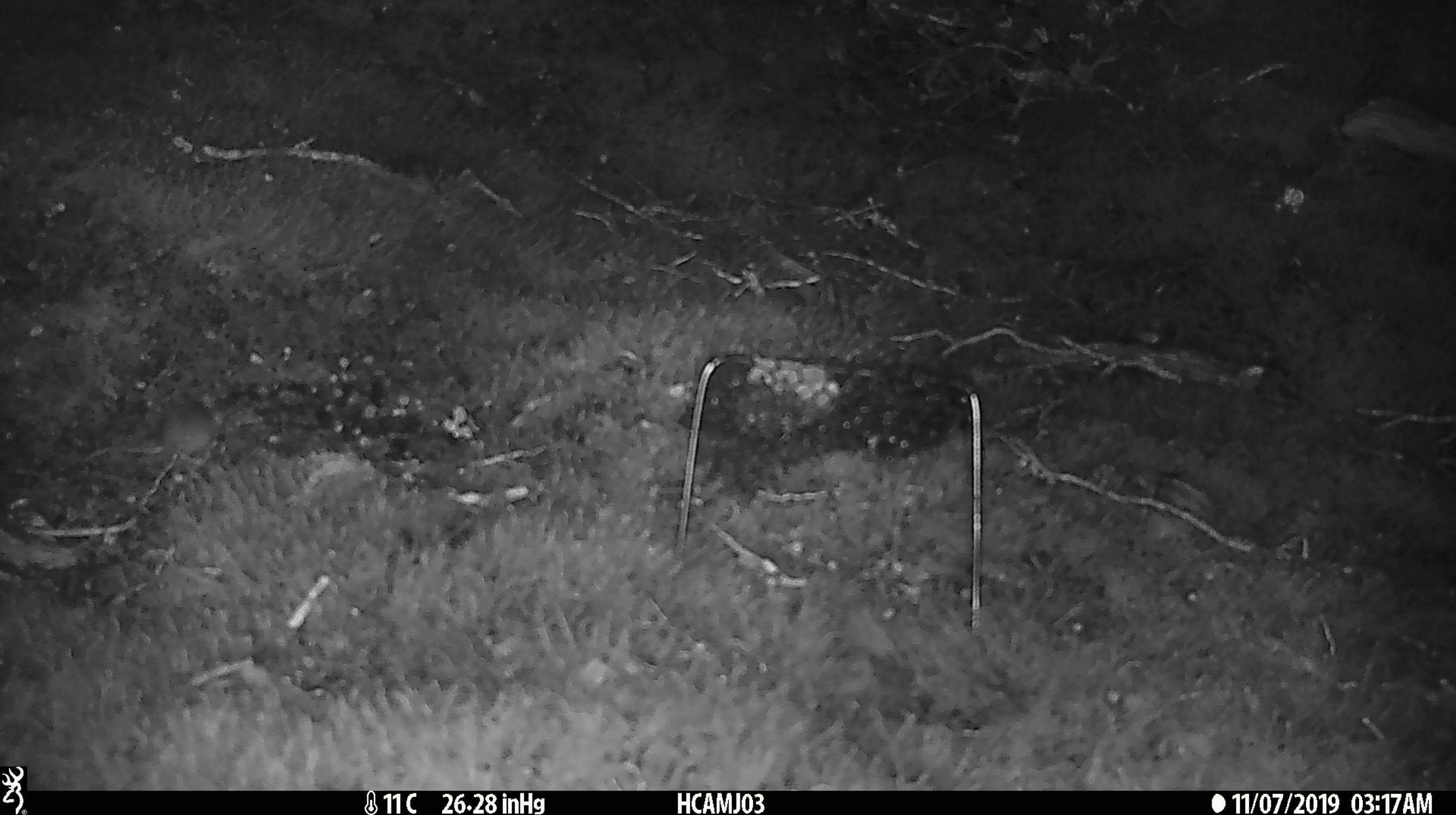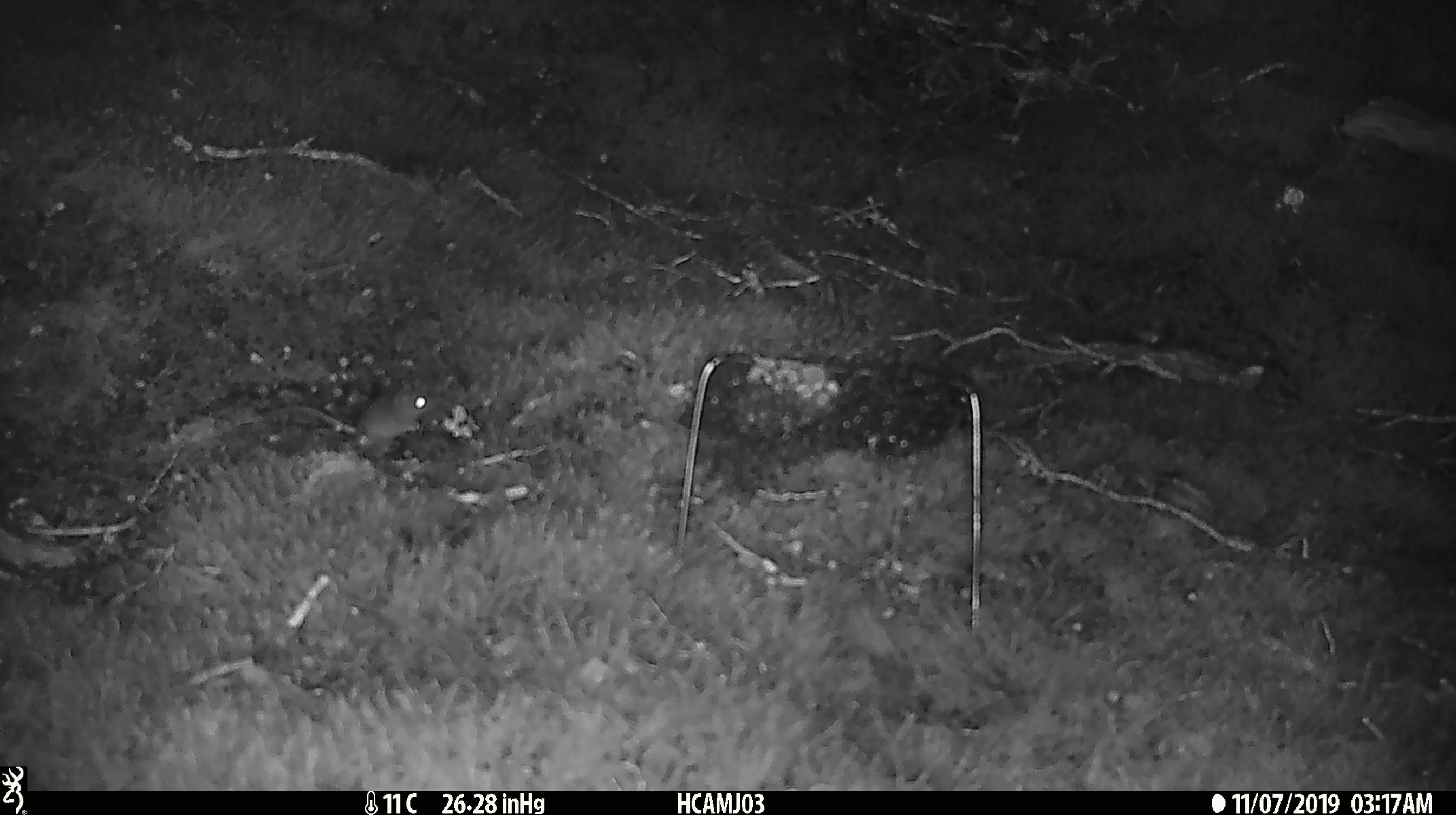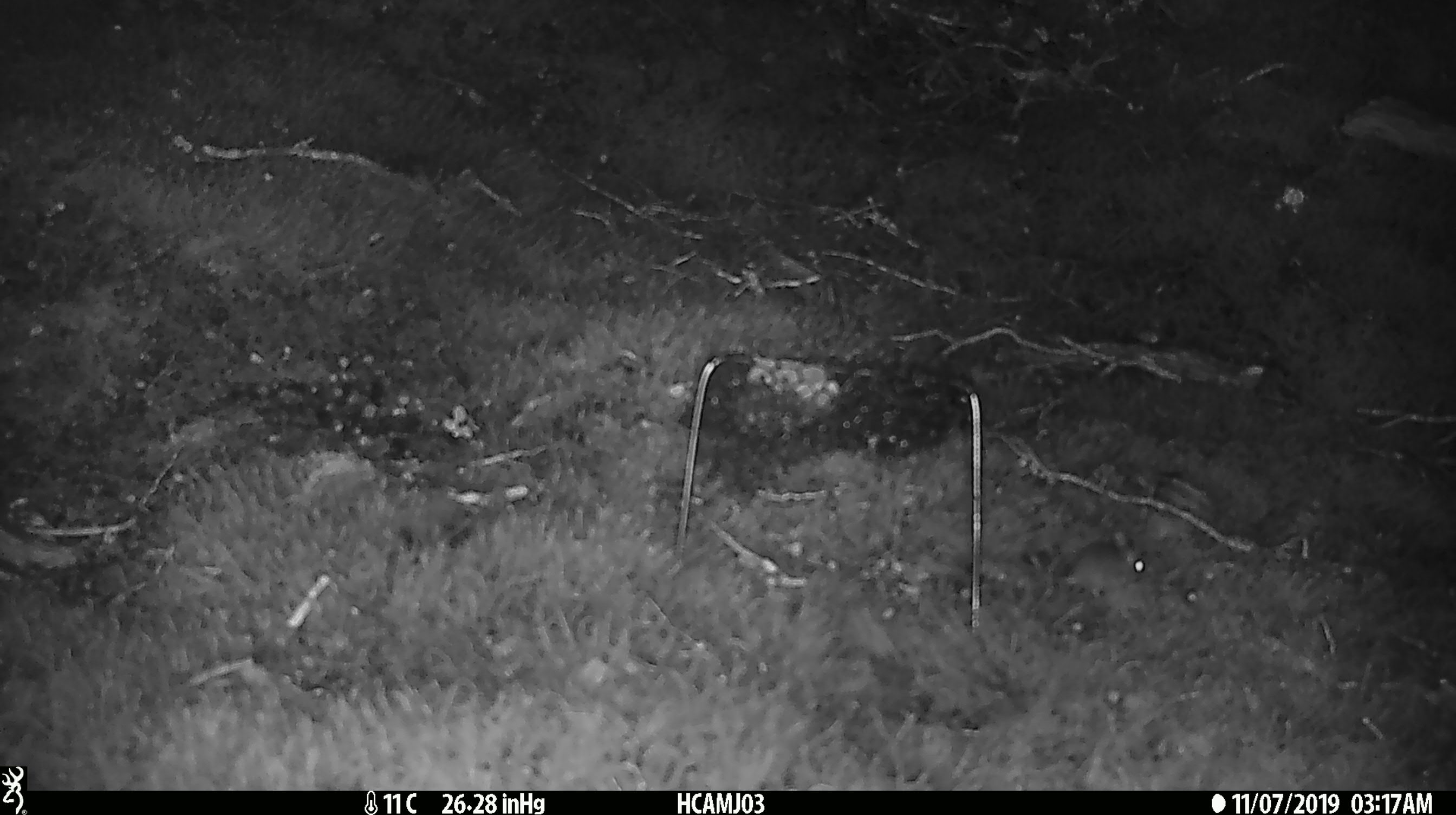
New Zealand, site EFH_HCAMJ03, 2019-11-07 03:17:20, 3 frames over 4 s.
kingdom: Animalia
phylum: Chordata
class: Mammalia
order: Rodentia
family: Muridae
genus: Mus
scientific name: Mus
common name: mouse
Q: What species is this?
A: Mouse (Mus).